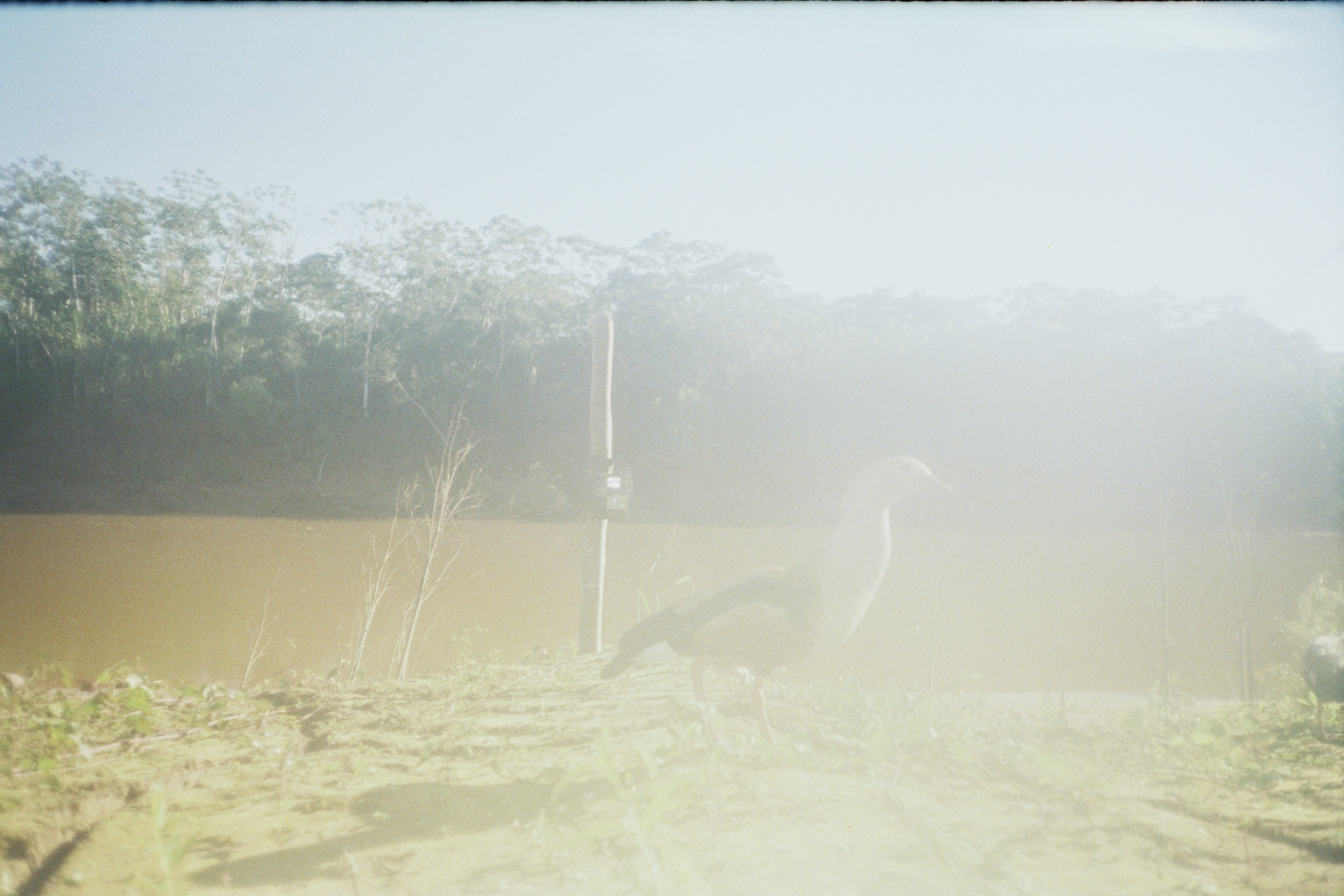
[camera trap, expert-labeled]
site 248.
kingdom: Animalia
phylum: Chordata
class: Aves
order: Anseriformes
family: Anatidae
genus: Oressochen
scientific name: Oressochen jubatus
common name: orinoco goose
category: neochen jubata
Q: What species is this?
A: Neochen jubata (orinoco goose) (Oressochen jubatus).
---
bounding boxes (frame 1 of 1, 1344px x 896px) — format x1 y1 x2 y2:
neochen jubata: 597 450 958 769; 1302 627 1344 749